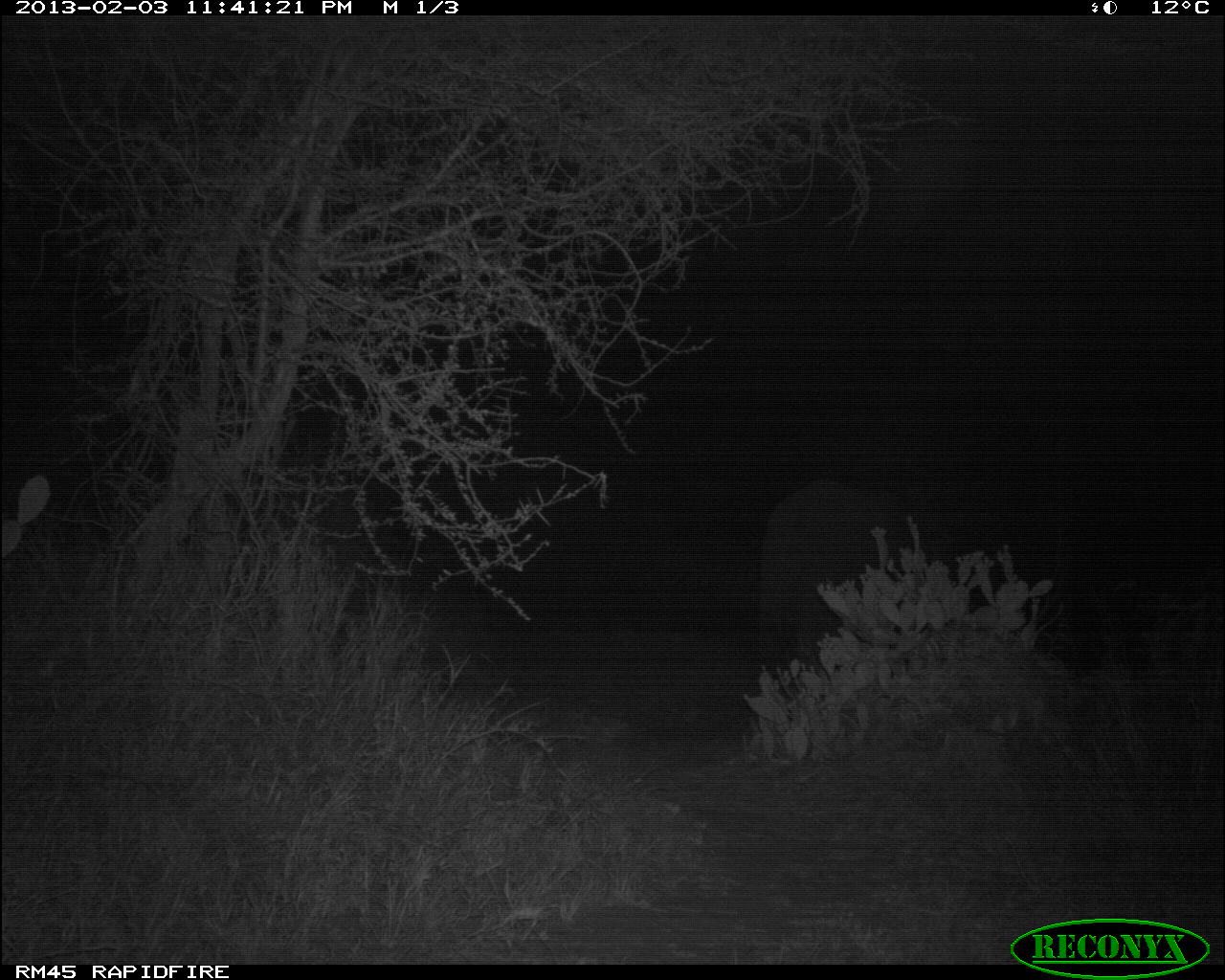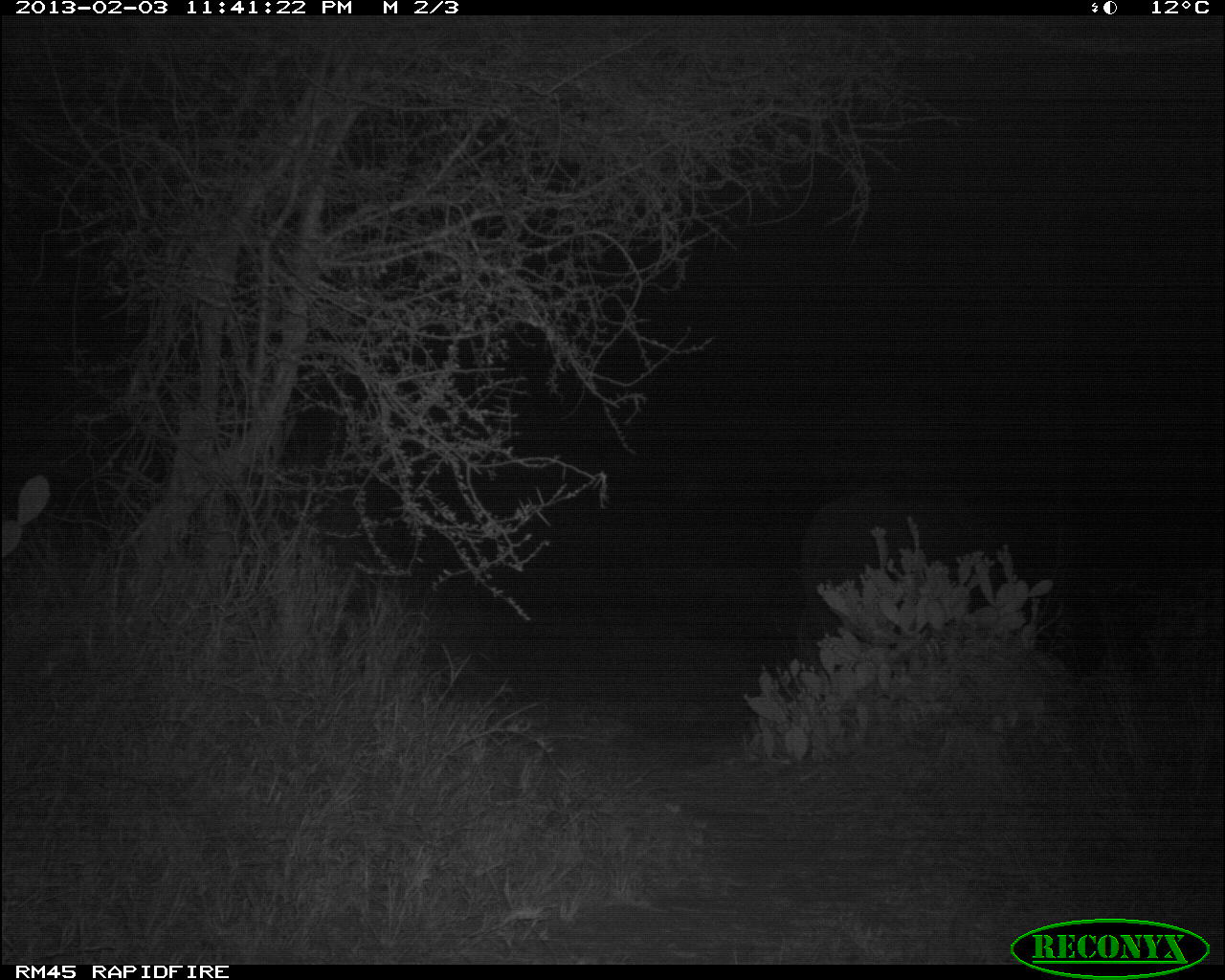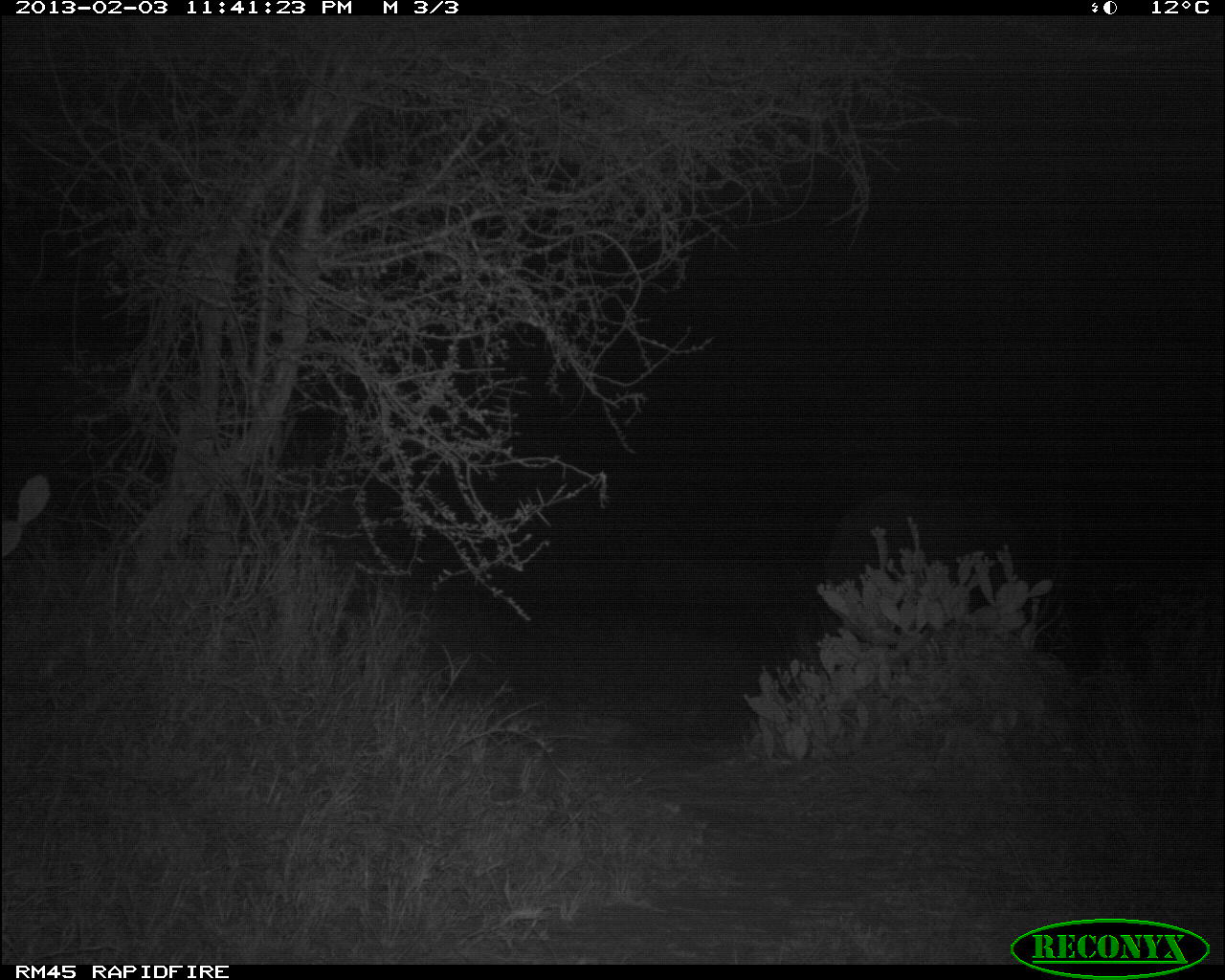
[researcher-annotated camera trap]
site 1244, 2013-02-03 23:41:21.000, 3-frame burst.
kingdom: Animalia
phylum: Chordata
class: Mammalia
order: Proboscidea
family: Elephantidae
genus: Loxodonta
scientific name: Loxodonta africana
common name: african bush elephant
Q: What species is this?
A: Loxodonta africana (african bush elephant).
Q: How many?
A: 1.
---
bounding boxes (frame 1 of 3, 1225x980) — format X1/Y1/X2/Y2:
loxodonta africana: 755/479/946/722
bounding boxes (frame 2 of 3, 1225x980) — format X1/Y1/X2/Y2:
loxodonta africana: 788/492/1023/681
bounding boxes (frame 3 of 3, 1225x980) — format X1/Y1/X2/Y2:
loxodonta africana: 823/487/1077/700